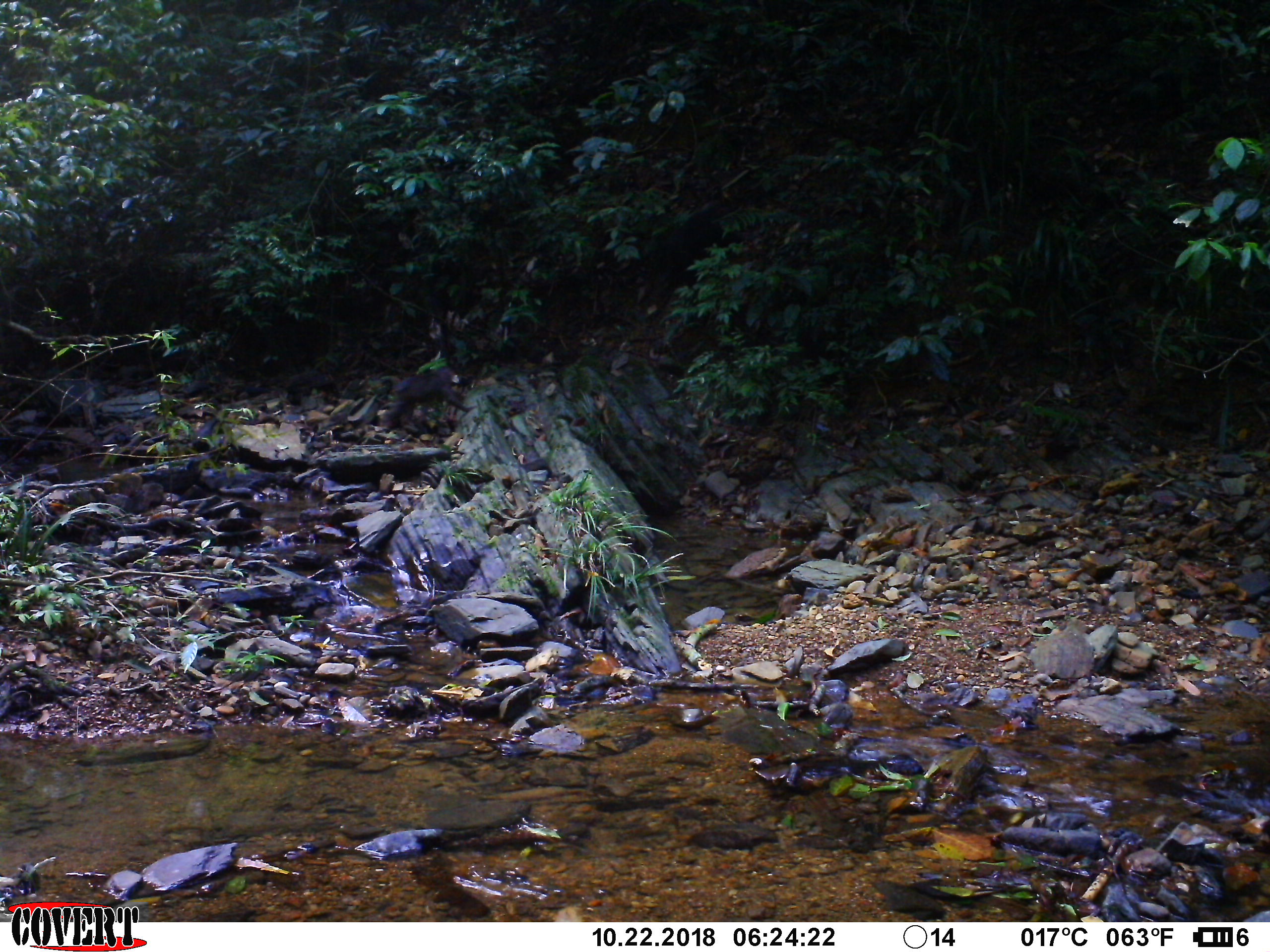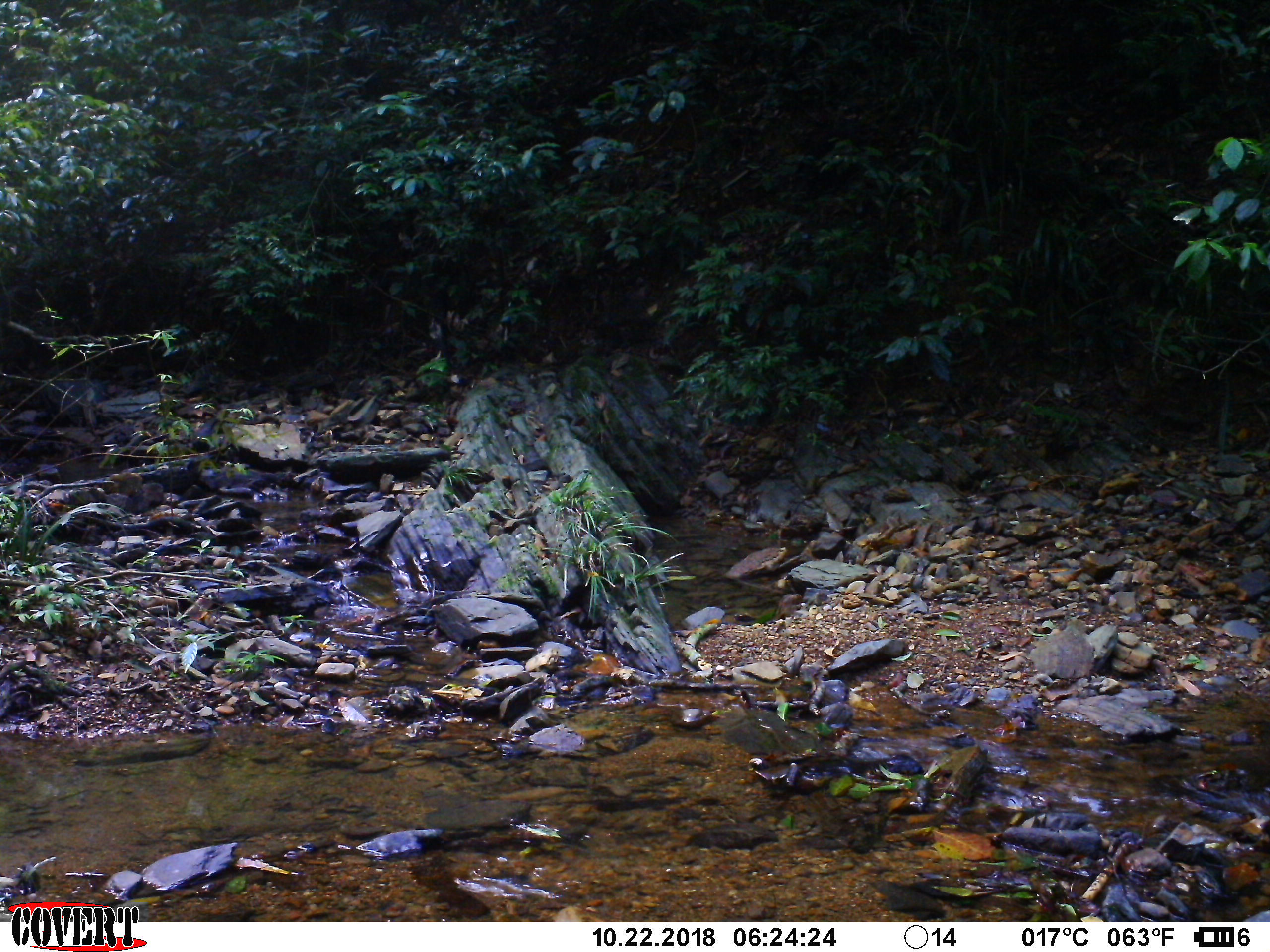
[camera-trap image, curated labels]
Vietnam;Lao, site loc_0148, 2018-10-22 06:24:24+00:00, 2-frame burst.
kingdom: Animalia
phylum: Chordata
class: Mammalia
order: Primates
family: Cercopithecidae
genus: Macaca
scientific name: Macaca arctoides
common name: stump-tailed macaque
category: stump tailed macaque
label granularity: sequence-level